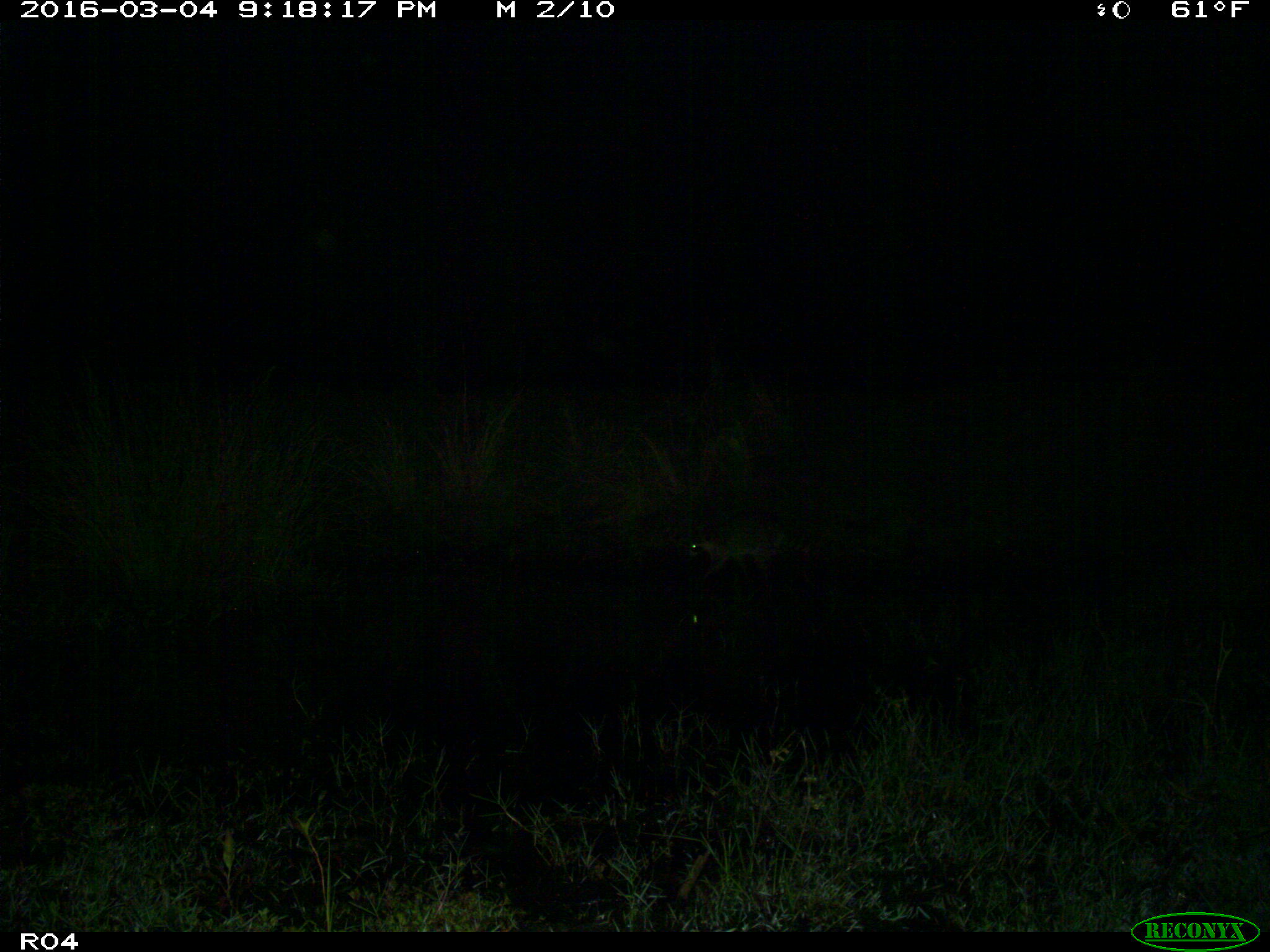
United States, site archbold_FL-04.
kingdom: Animalia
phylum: Chordata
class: Mammalia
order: Carnivora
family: Procyonidae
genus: Procyon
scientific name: Procyon lotor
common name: common raccoon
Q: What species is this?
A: Procyon lotor (common raccoon).